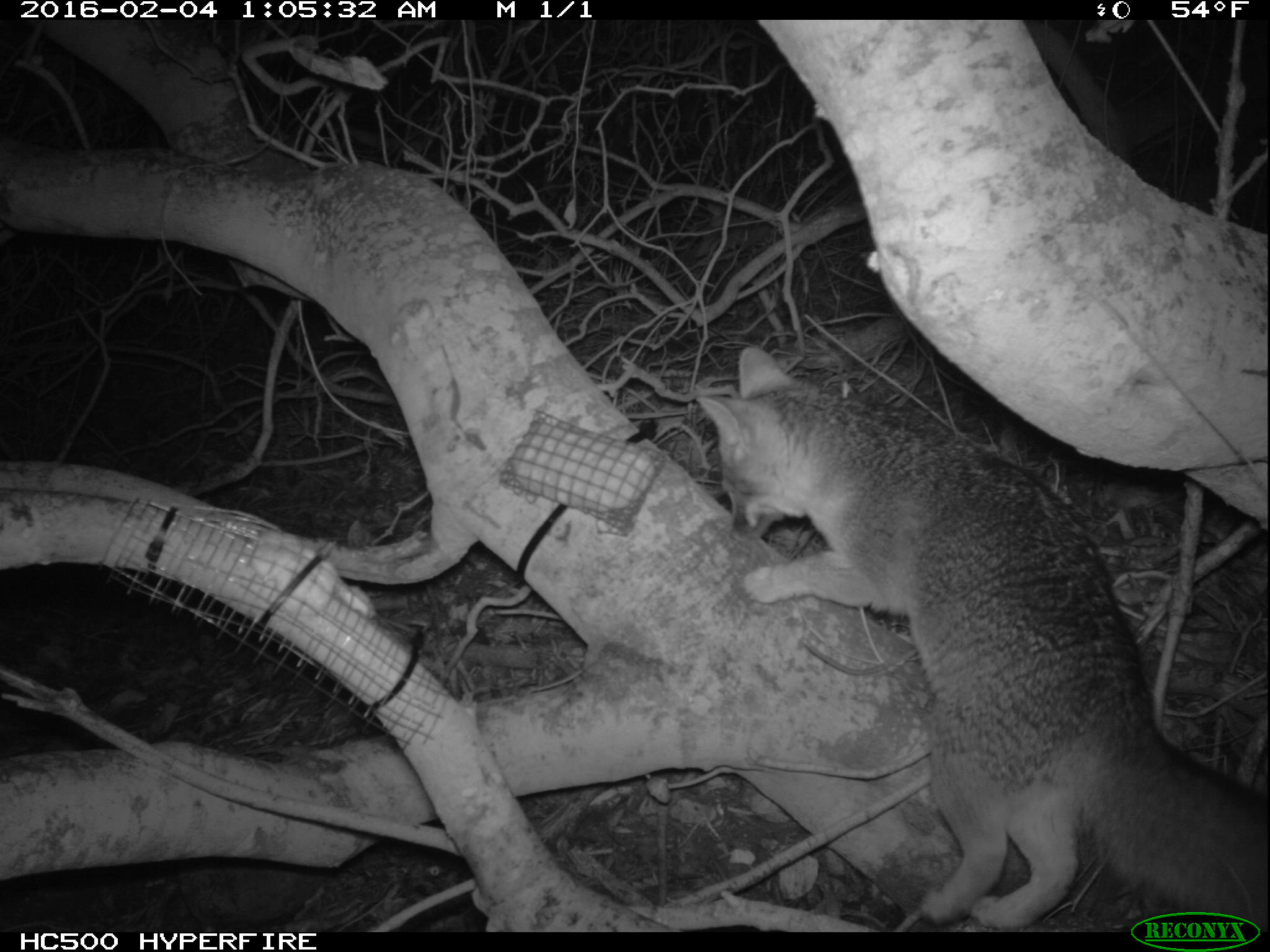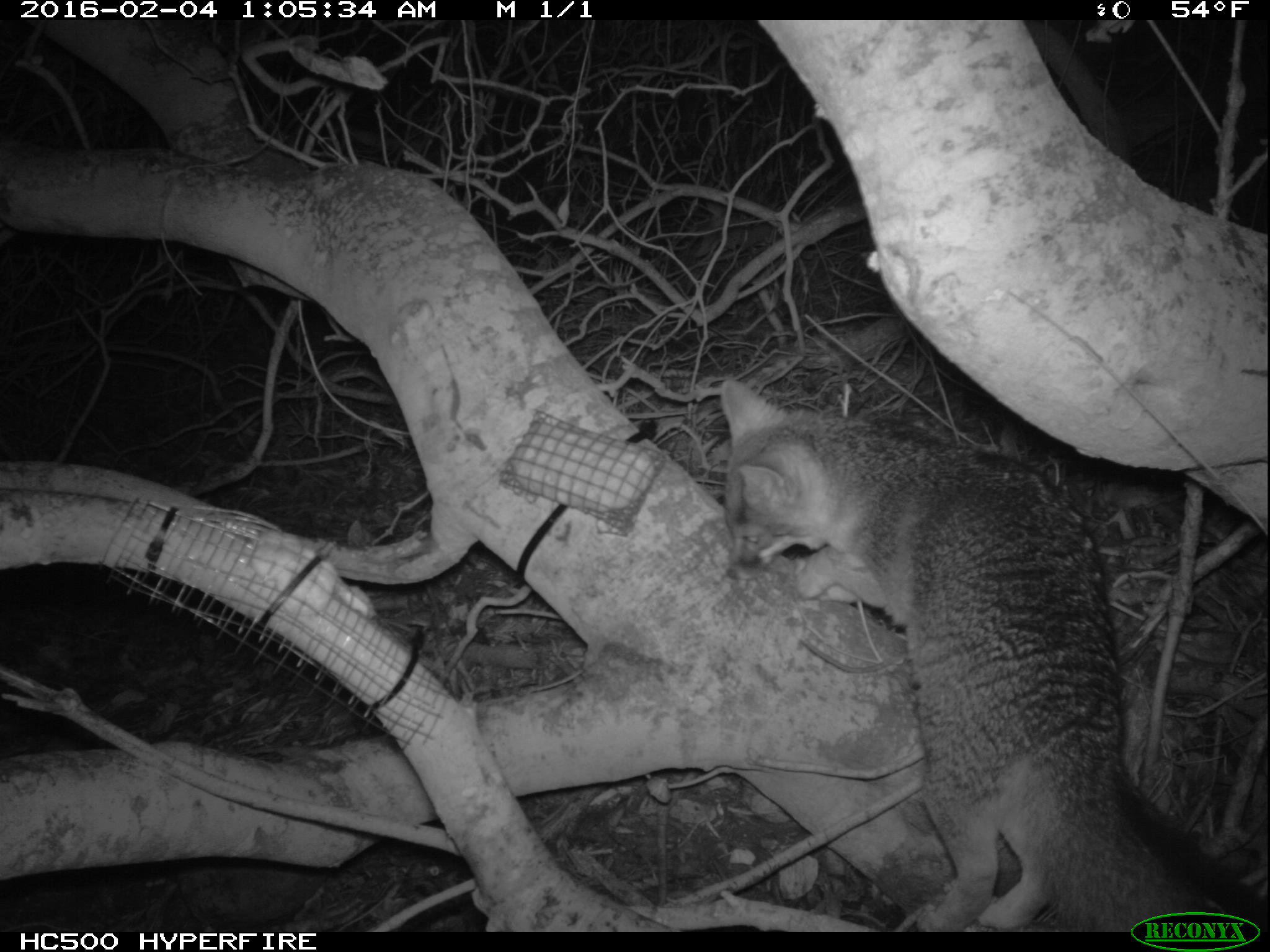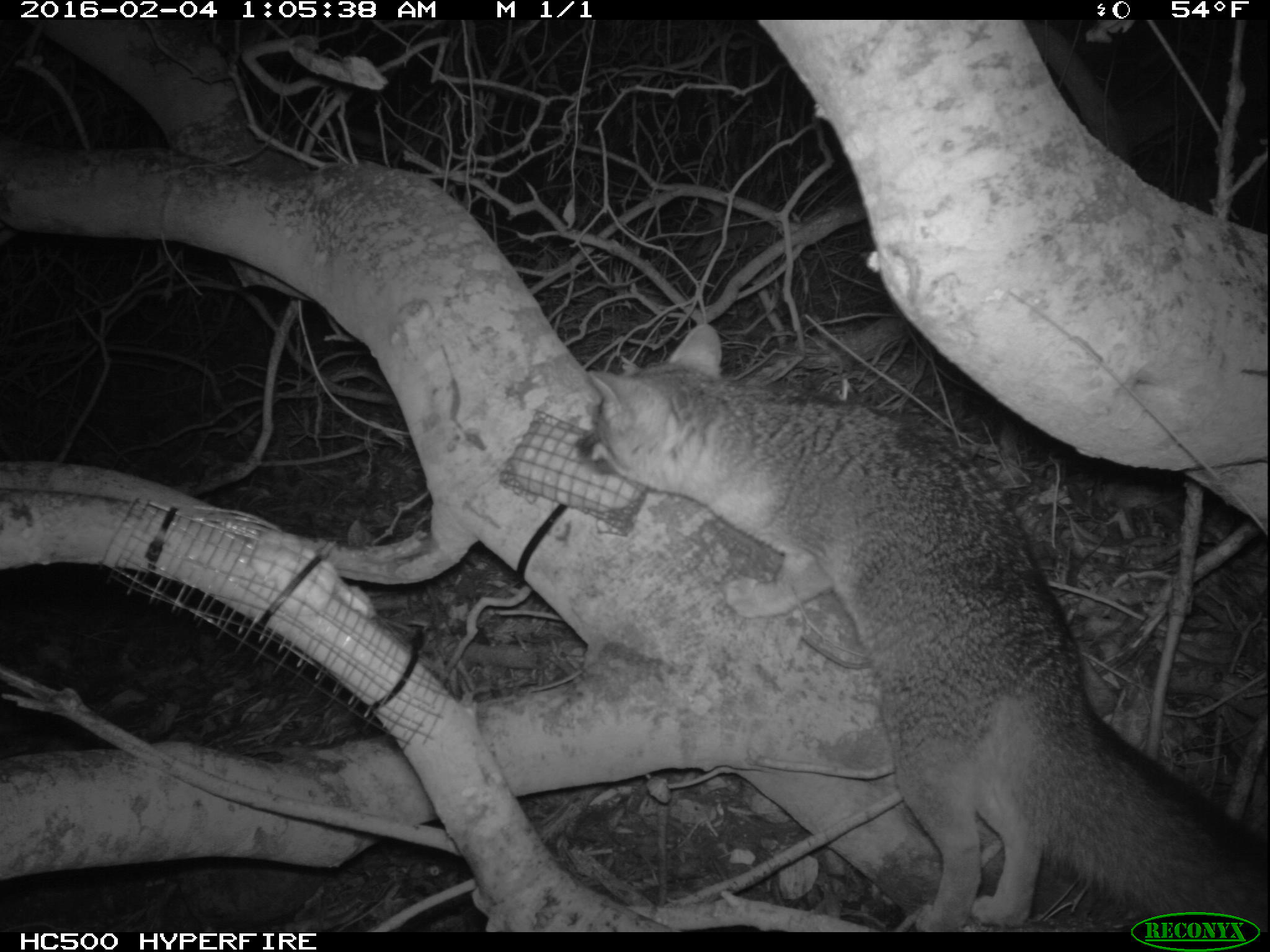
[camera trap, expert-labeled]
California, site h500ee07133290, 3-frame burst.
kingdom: Animalia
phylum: Chordata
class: Mammalia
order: Carnivora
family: Canidae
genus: Urocyon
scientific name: Urocyon littoralis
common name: island fox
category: fox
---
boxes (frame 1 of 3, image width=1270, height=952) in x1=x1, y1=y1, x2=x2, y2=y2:
fox: x1=691, y1=346, x2=1269, y2=930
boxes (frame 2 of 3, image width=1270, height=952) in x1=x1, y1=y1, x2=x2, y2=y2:
fox: x1=720, y1=379, x2=1269, y2=932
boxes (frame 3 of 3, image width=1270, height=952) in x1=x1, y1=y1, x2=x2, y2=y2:
fox: x1=560, y1=317, x2=1269, y2=932